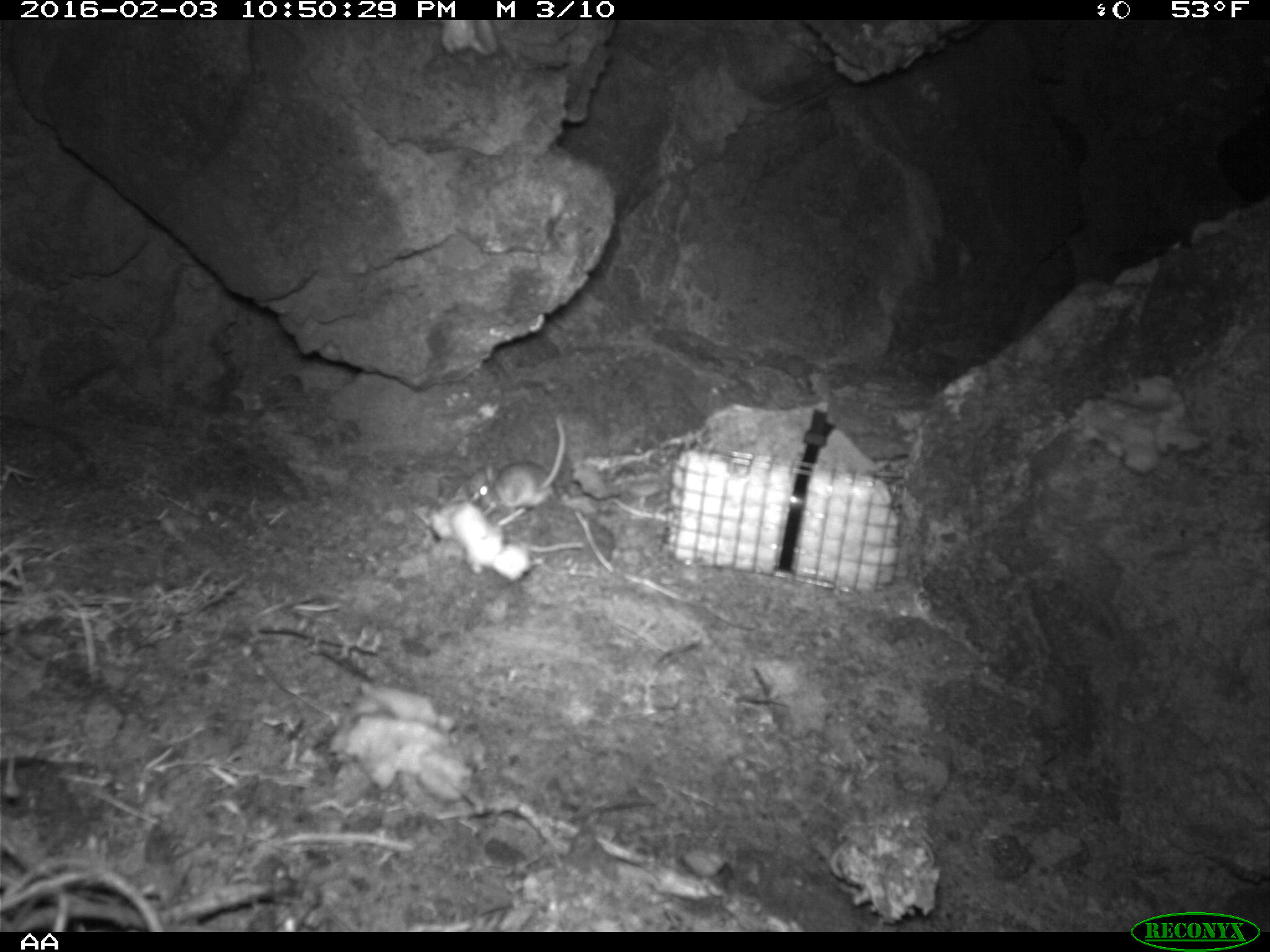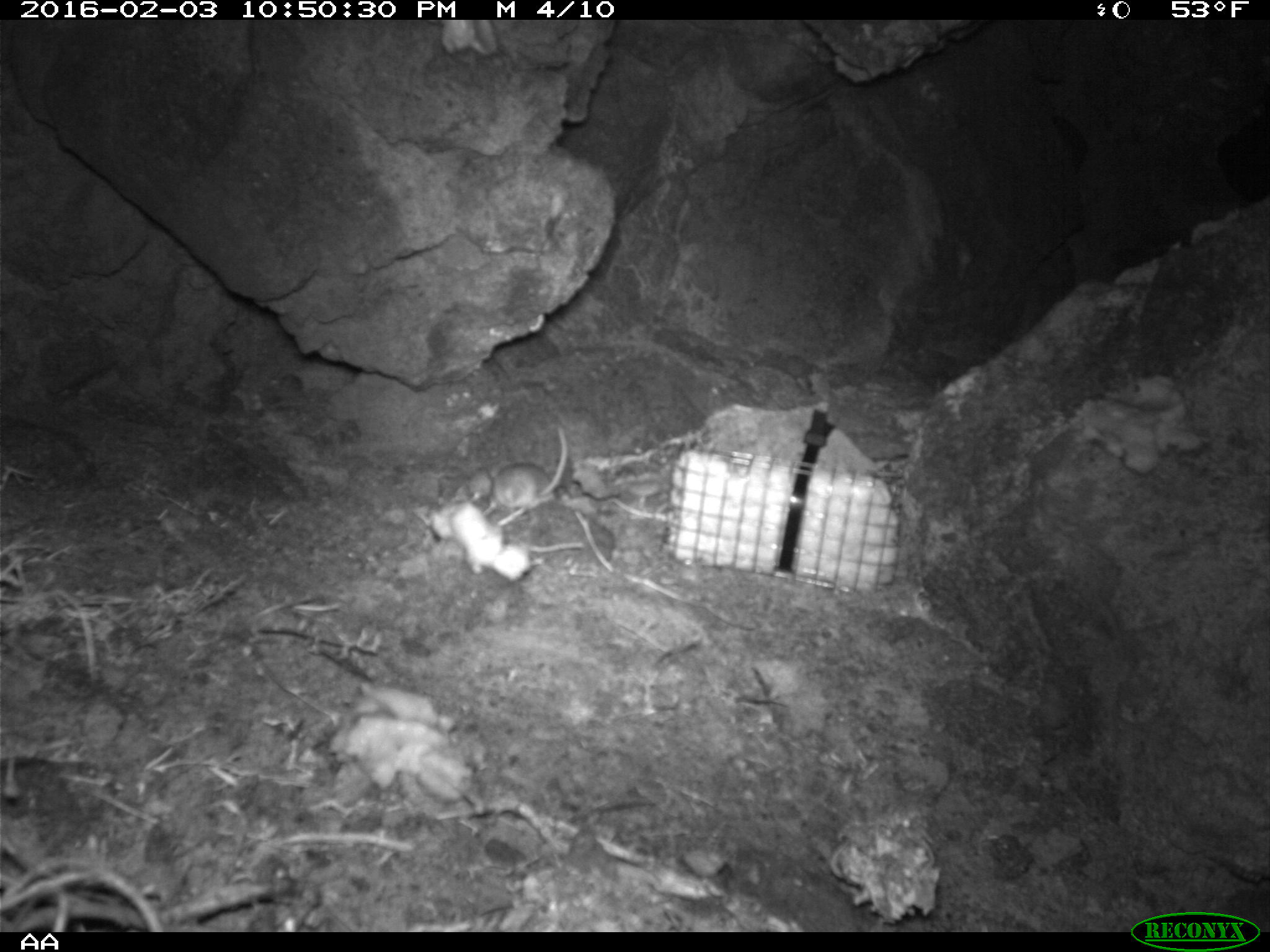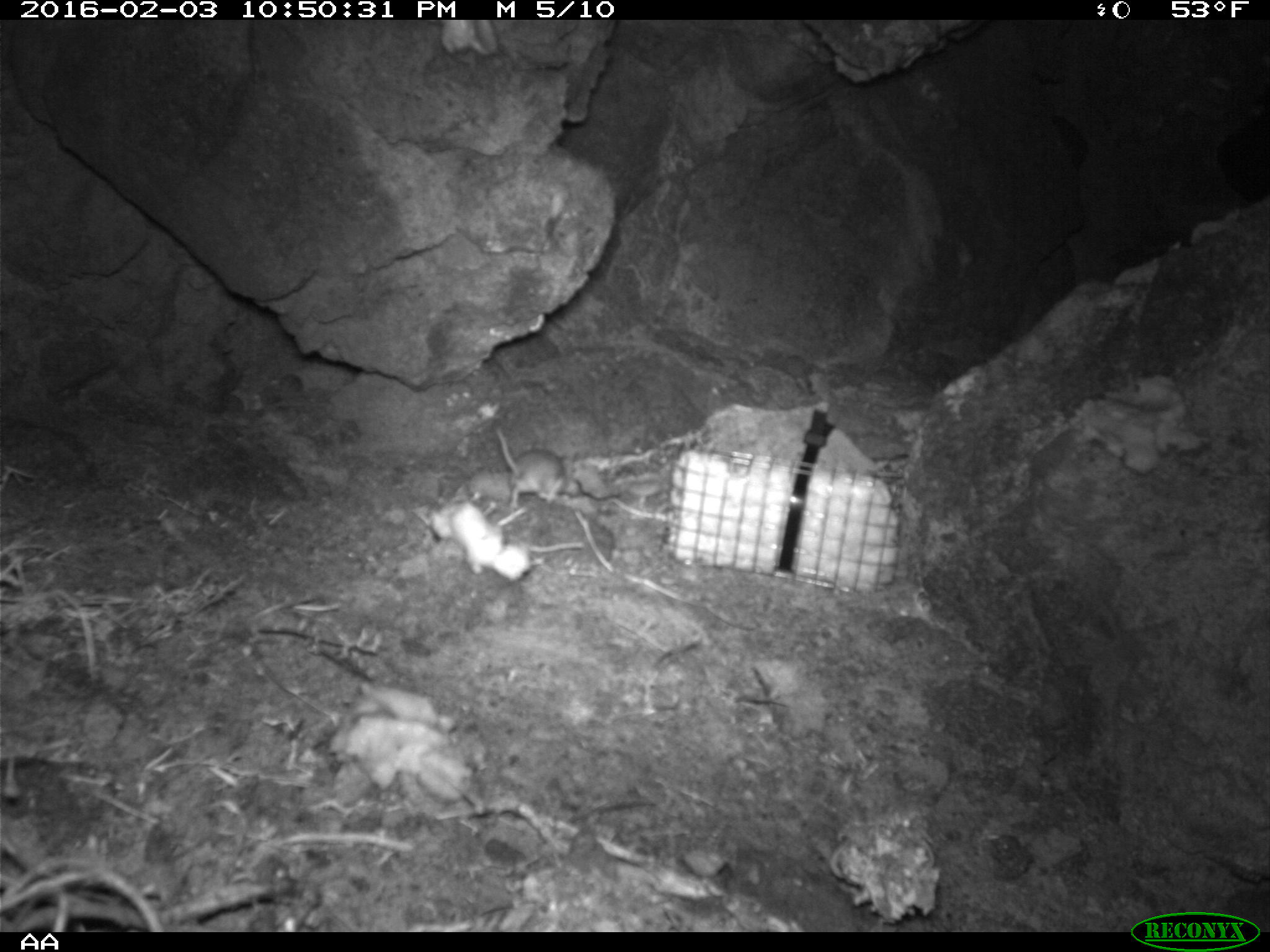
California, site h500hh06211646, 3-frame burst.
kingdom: Animalia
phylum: Chordata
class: Mammalia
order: Rodentia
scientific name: Rodentia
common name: rodent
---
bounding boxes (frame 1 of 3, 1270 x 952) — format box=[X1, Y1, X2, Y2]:
rodent: box=[477, 413, 565, 515]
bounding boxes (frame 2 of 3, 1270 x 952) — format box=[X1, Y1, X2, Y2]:
rodent: box=[489, 425, 568, 512]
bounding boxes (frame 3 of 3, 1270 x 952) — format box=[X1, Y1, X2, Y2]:
rodent: box=[495, 423, 566, 511]